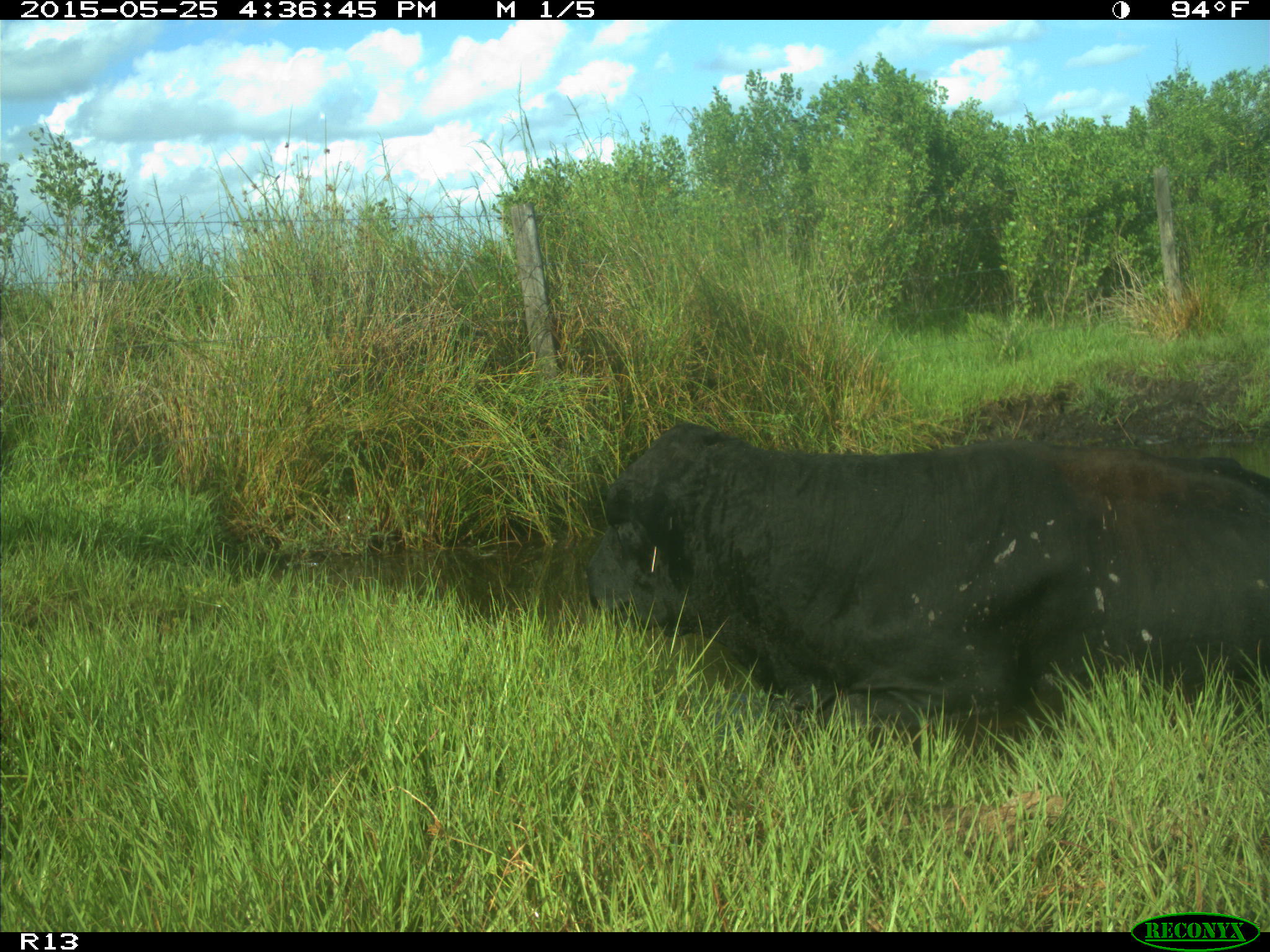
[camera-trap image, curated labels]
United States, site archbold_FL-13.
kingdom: Animalia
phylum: Chordata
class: Mammalia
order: Artiodactyla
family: Bovidae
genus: Bos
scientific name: Bos taurus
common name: domestic cow